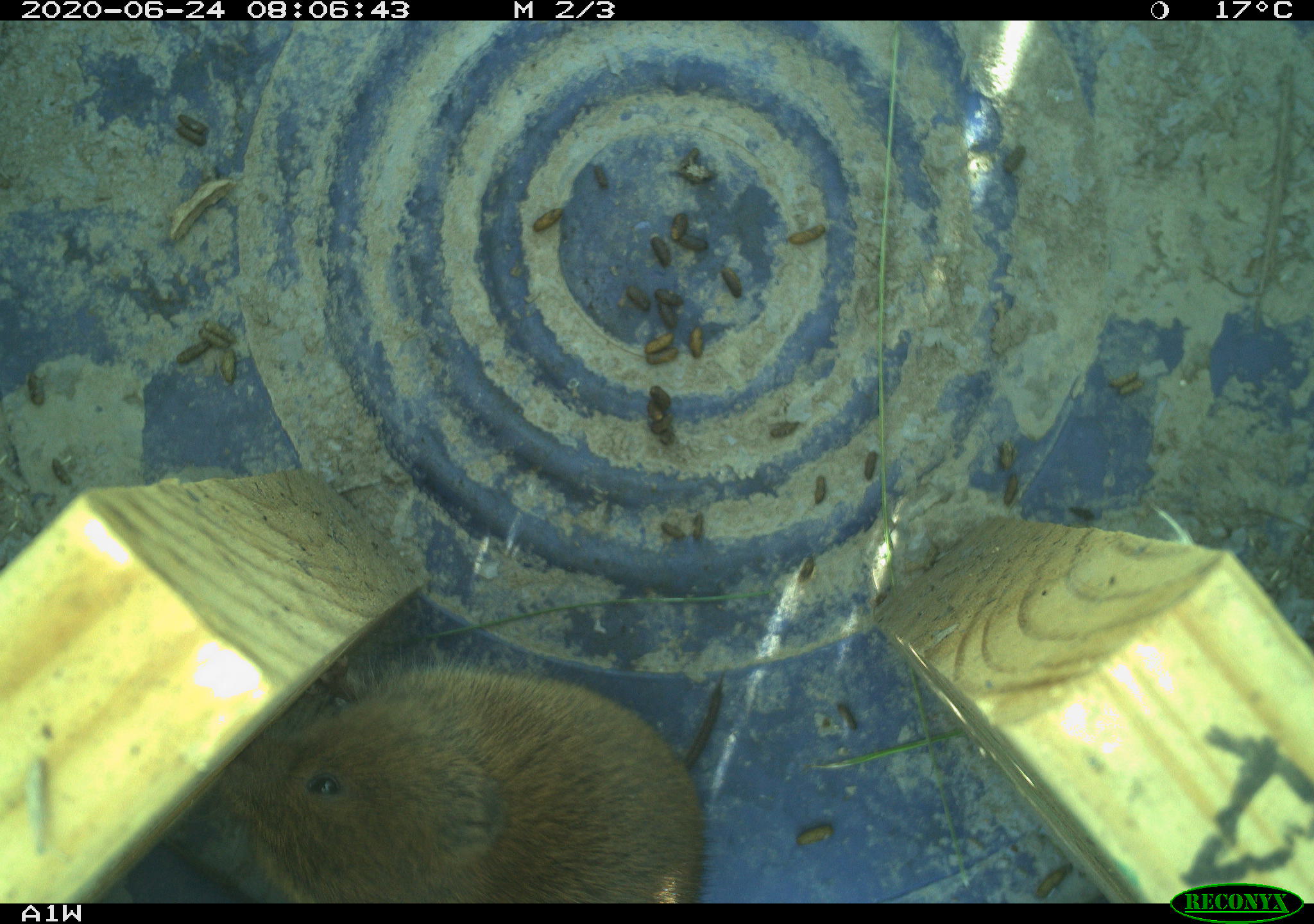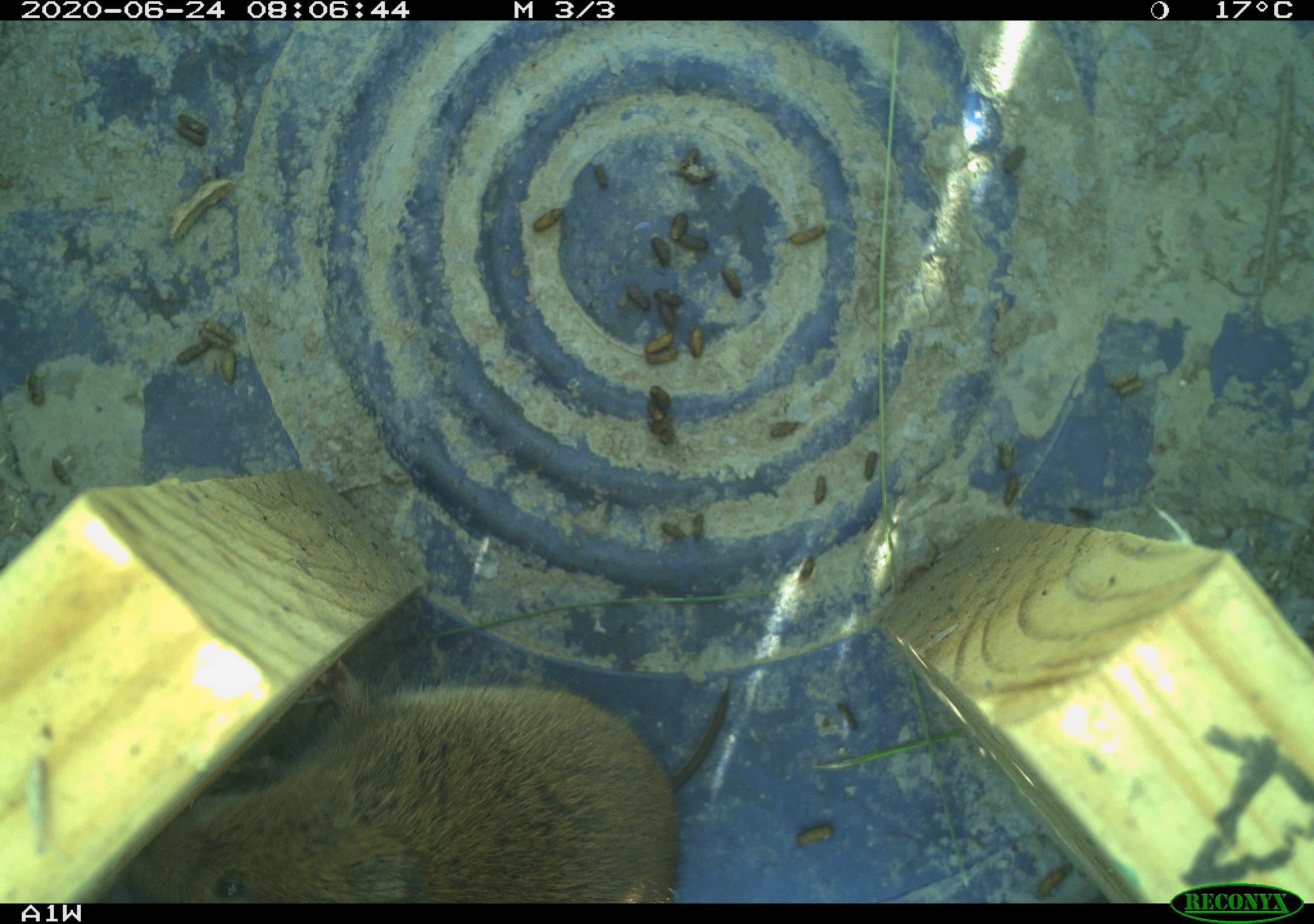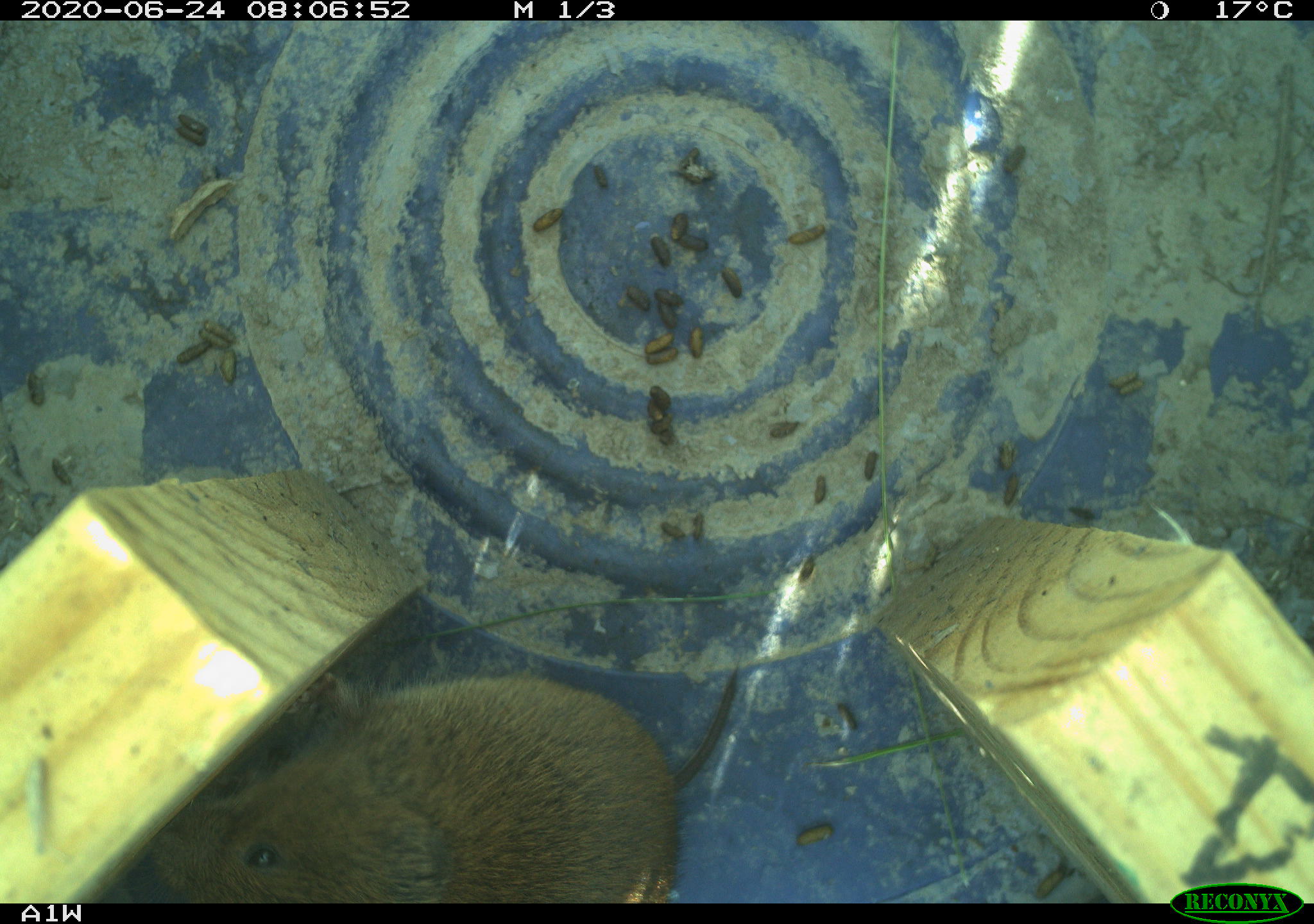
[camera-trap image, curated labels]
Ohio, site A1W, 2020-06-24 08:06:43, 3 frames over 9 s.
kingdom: Animalia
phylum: Chordata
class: Mammalia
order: Rodentia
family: Cricetidae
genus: Microtus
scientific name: Microtus pennsylvanicus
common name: meadow vole